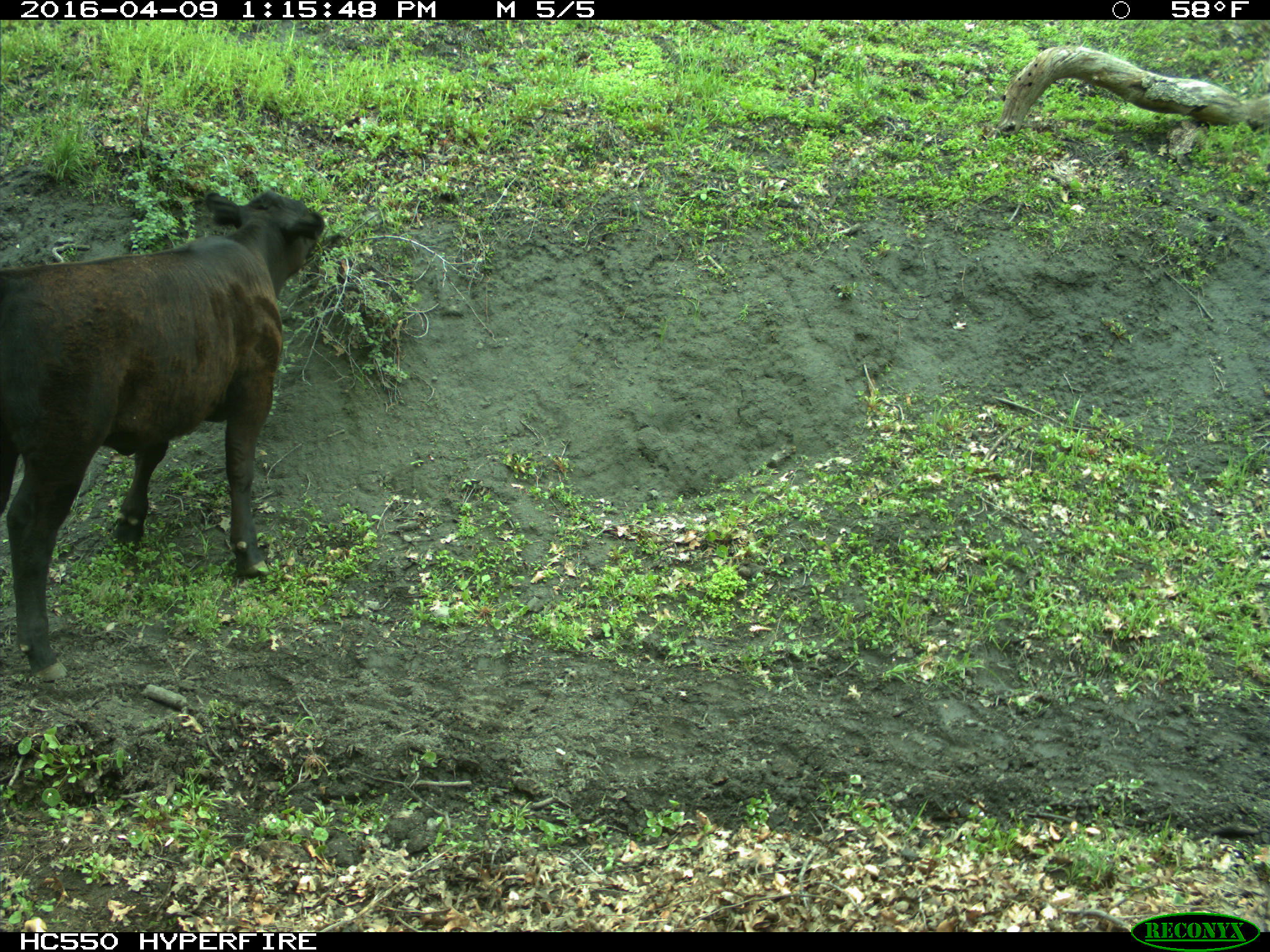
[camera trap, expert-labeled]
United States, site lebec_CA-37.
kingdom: Animalia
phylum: Chordata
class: Mammalia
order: Artiodactyla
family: Bovidae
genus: Bos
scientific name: Bos taurus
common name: domestic cow